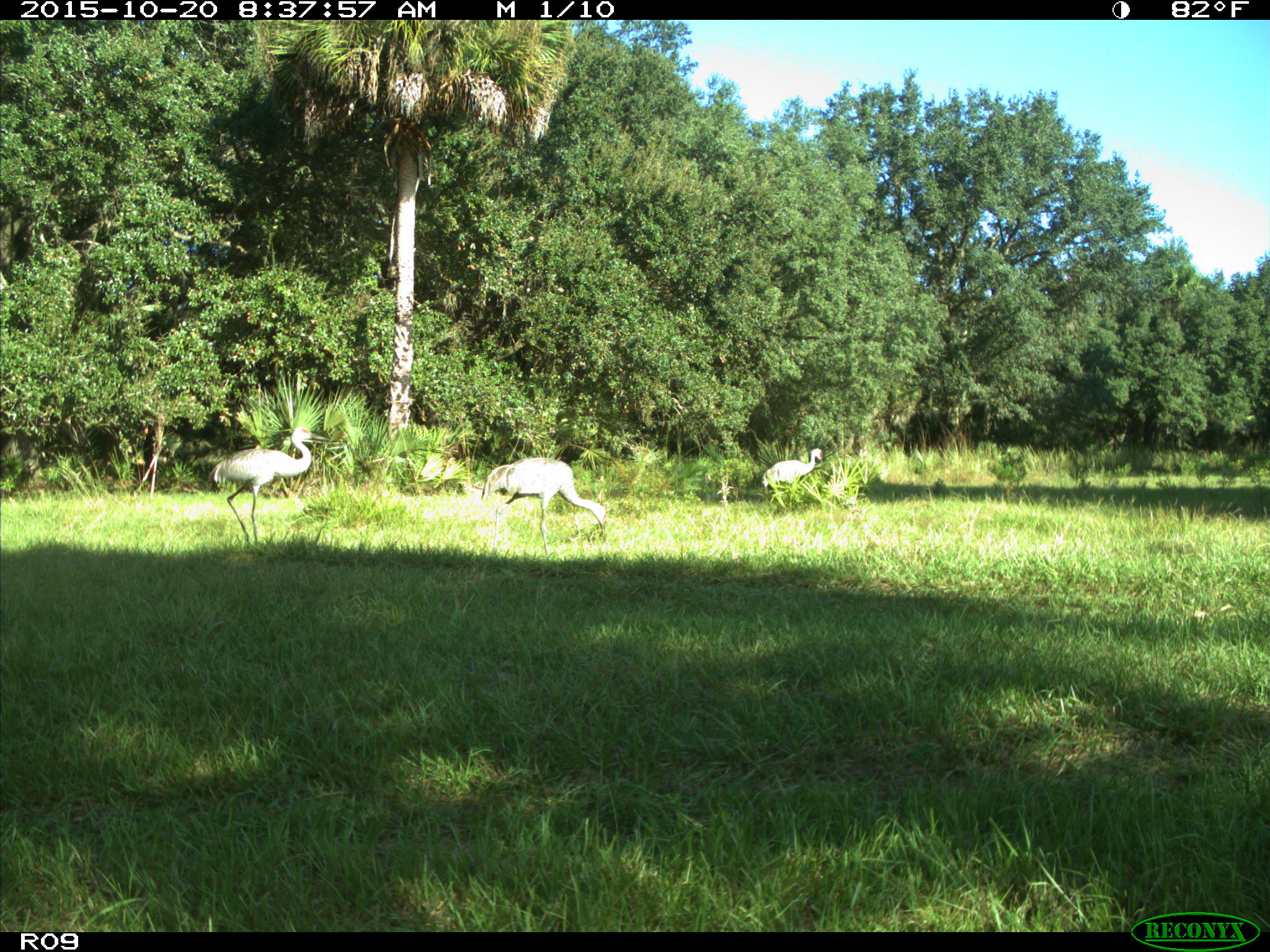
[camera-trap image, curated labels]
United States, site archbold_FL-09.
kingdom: Animalia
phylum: Chordata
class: Aves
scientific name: Aves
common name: birds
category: unidentified bird